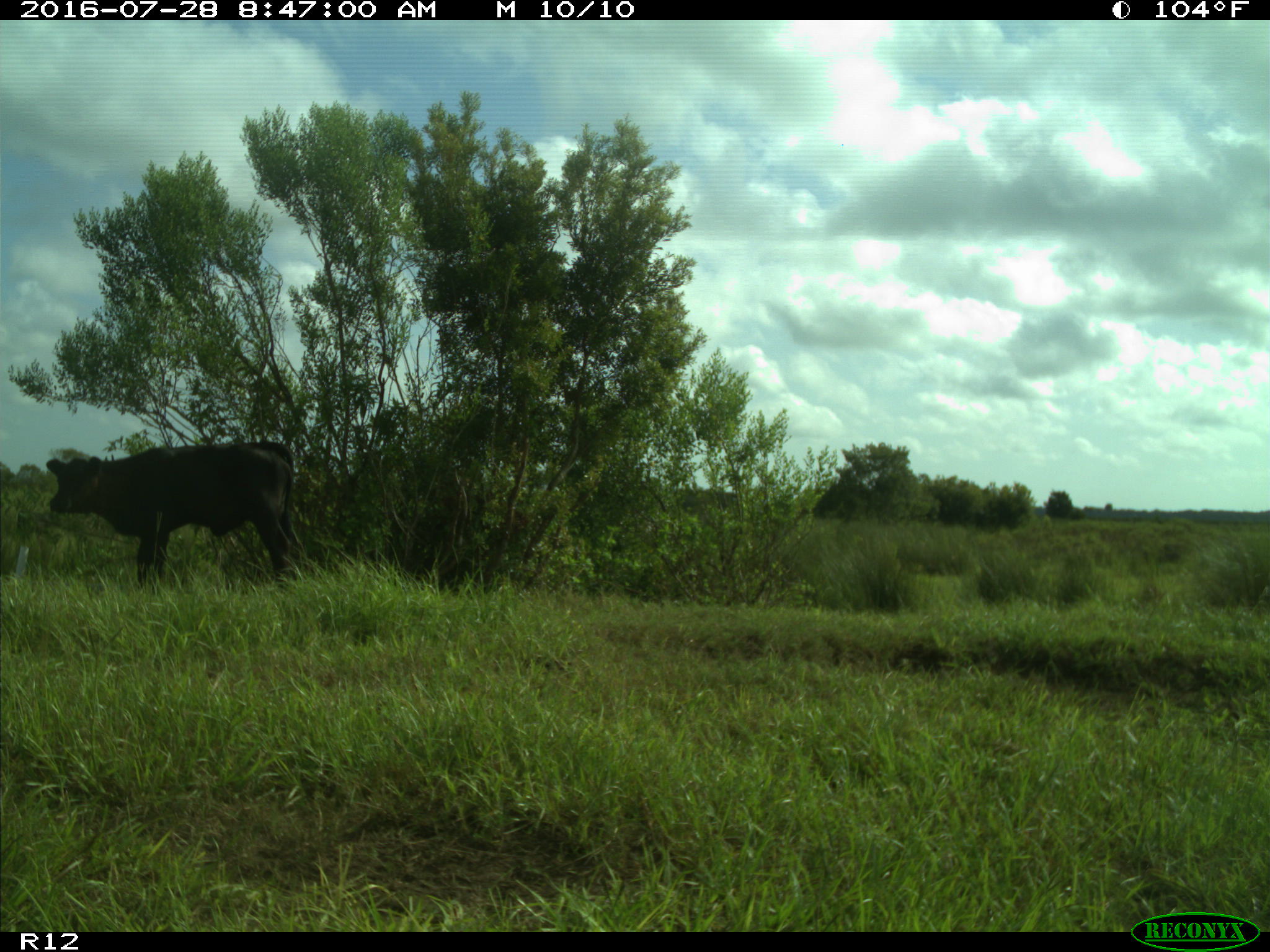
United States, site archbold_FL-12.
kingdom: Animalia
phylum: Chordata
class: Mammalia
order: Artiodactyla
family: Bovidae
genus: Bos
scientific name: Bos taurus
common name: domestic cow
Bos taurus (domestic cow).